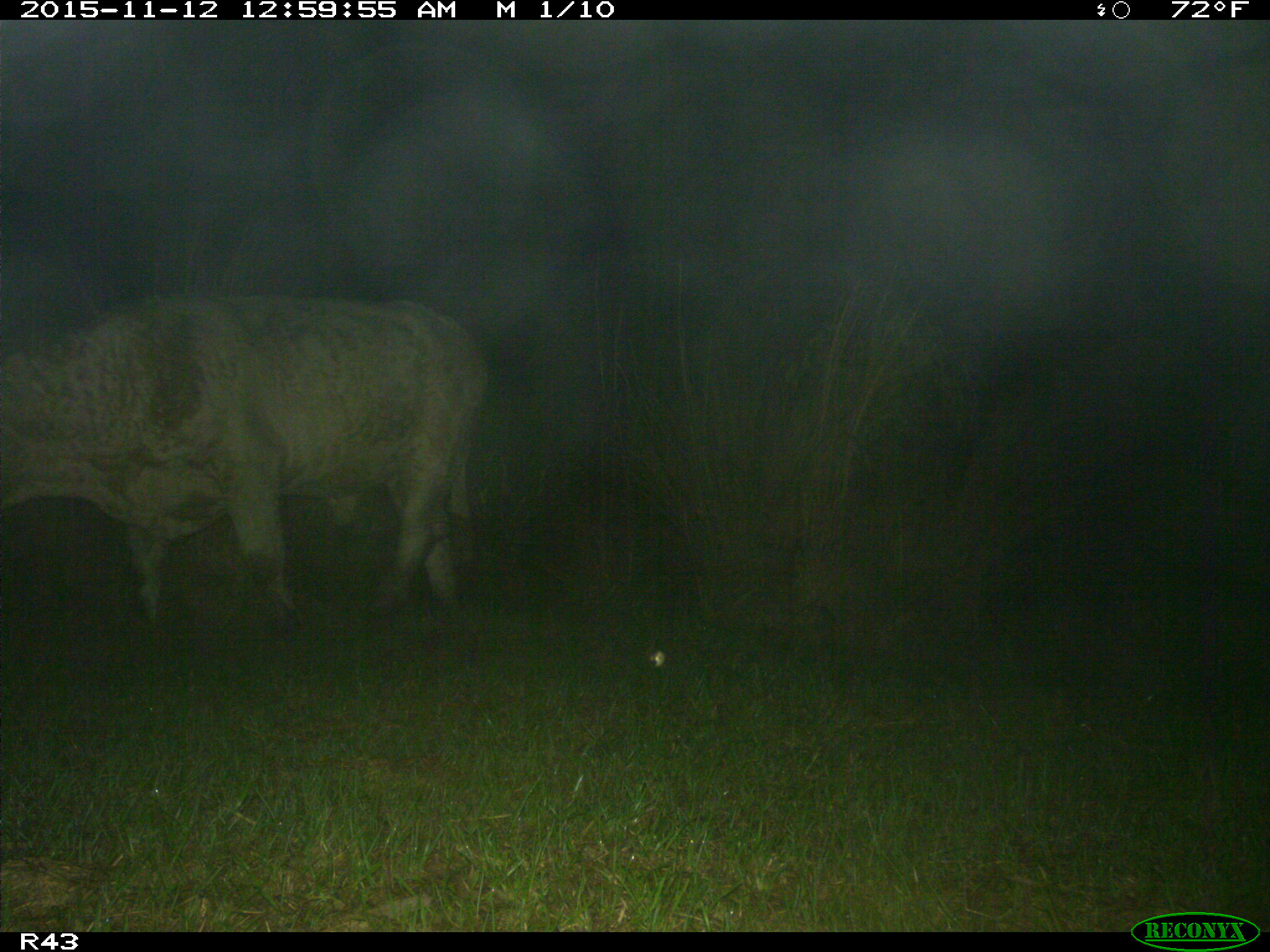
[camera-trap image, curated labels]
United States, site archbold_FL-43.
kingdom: Animalia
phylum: Chordata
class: Mammalia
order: Artiodactyla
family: Bovidae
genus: Bos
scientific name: Bos taurus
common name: domestic cow